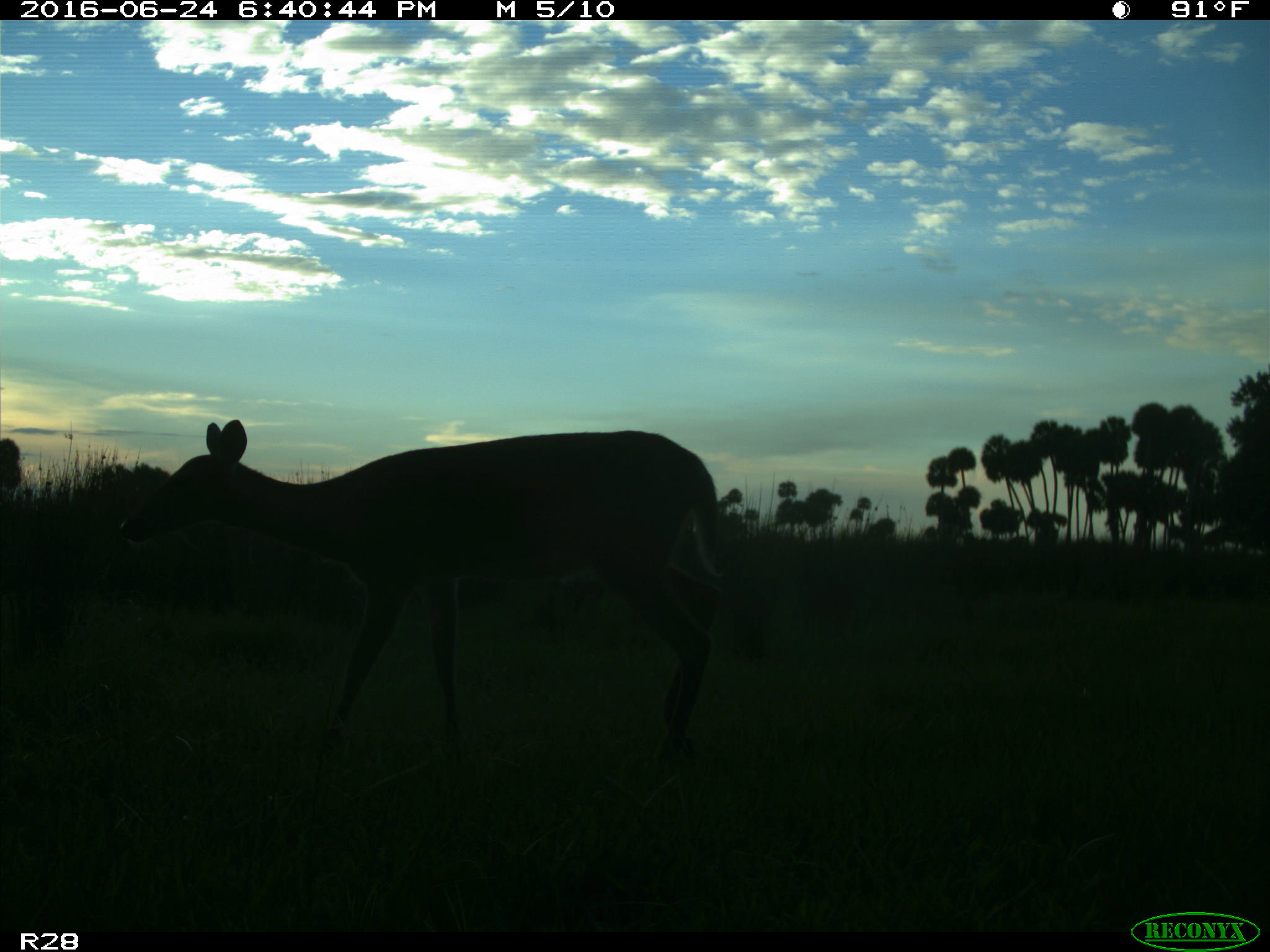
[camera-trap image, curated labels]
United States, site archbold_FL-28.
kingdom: Animalia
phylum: Chordata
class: Mammalia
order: Artiodactyla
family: Cervidae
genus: Odocoileus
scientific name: Odocoileus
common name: deer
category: unidentified deer